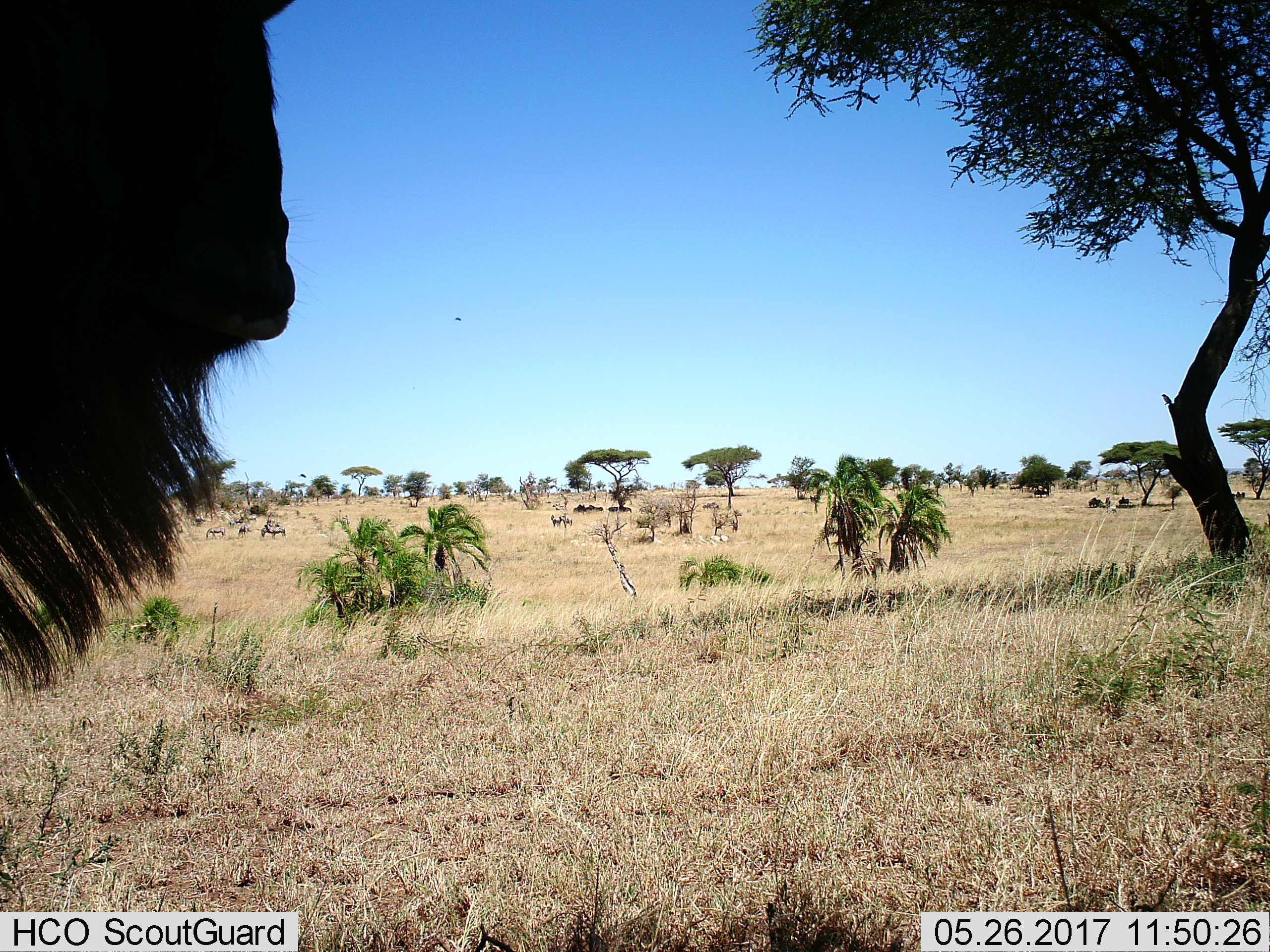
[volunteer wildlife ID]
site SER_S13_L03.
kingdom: Animalia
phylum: Chordata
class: Mammalia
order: Artiodactyla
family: Bovidae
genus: Connochaetes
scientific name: Connochaetes taurinus taurinus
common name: blue wildebeest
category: wildebeestblue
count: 1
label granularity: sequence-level